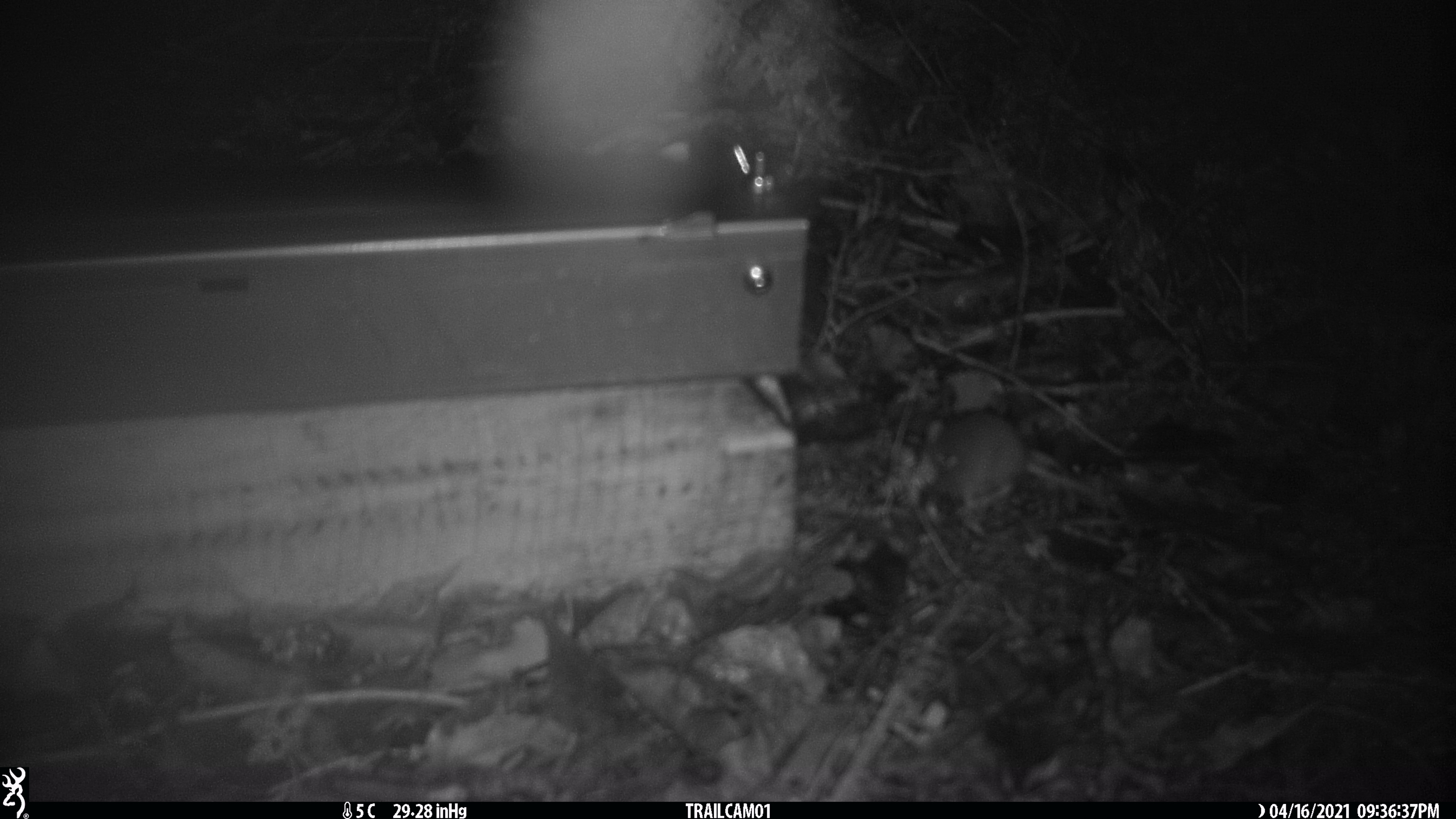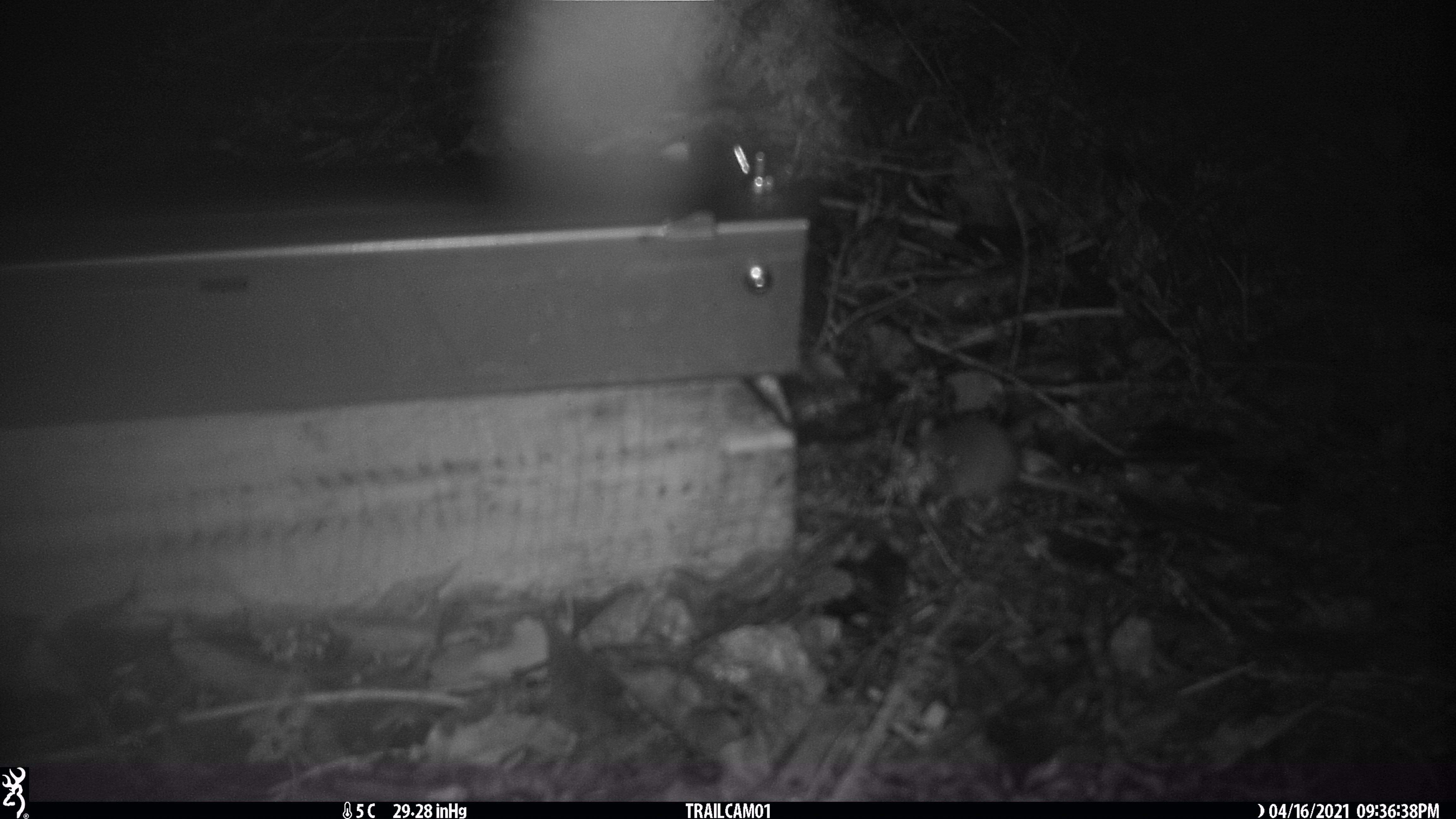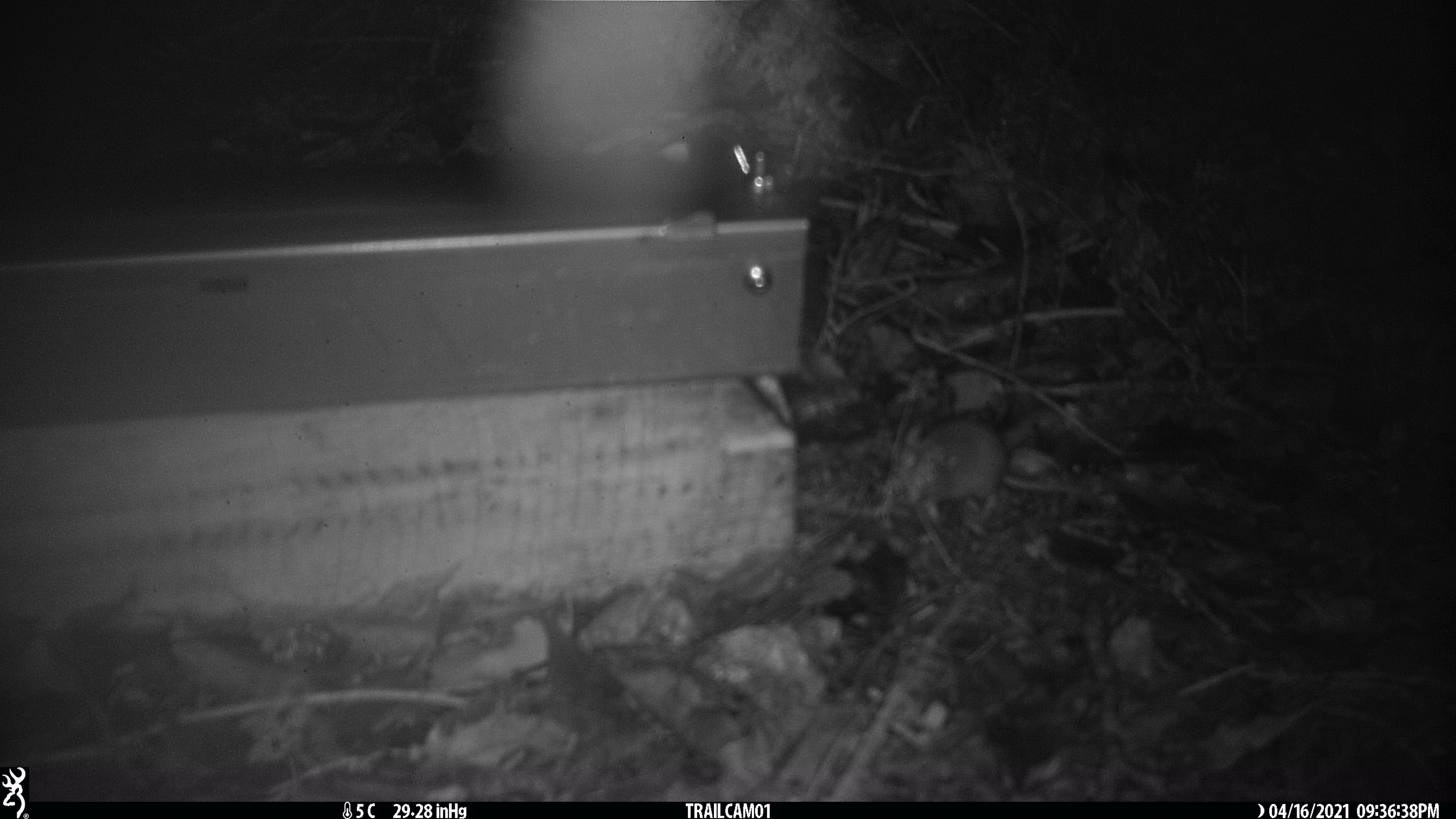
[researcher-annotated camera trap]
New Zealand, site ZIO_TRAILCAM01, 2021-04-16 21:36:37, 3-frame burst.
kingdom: Animalia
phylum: Chordata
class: Mammalia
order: Rodentia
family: Muridae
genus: Mus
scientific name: Mus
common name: mouse